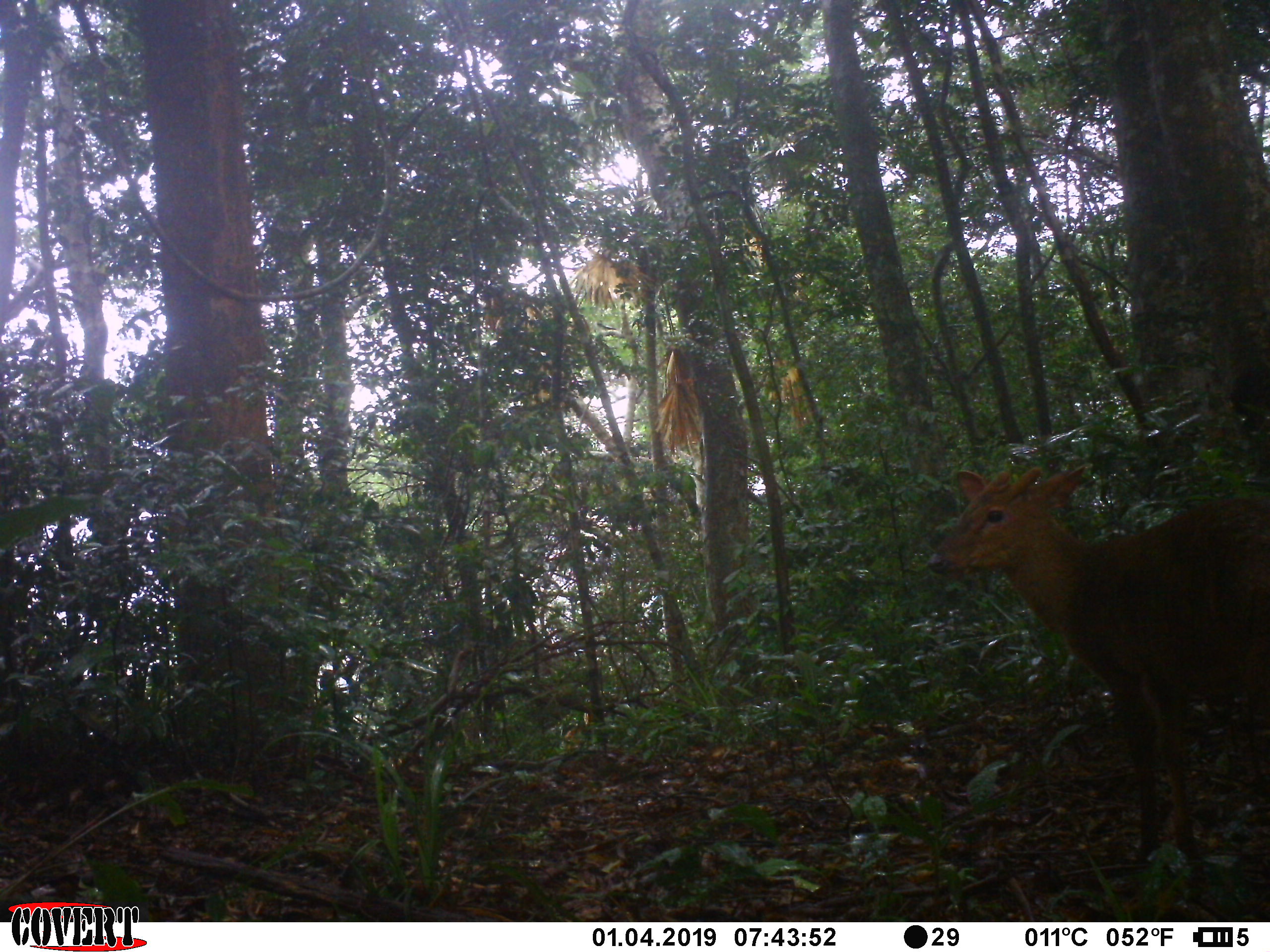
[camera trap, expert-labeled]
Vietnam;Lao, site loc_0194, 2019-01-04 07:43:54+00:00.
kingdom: Animalia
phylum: Chordata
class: Mammalia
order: Artiodactyla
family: Cervidae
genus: Muntiacus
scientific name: Muntiacus rooseveltorum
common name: roosevelt's muntjac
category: roosevelts muntjac group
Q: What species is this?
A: Roosevelts muntjac group (roosevelt's muntjac) (Muntiacus rooseveltorum).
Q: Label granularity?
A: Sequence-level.